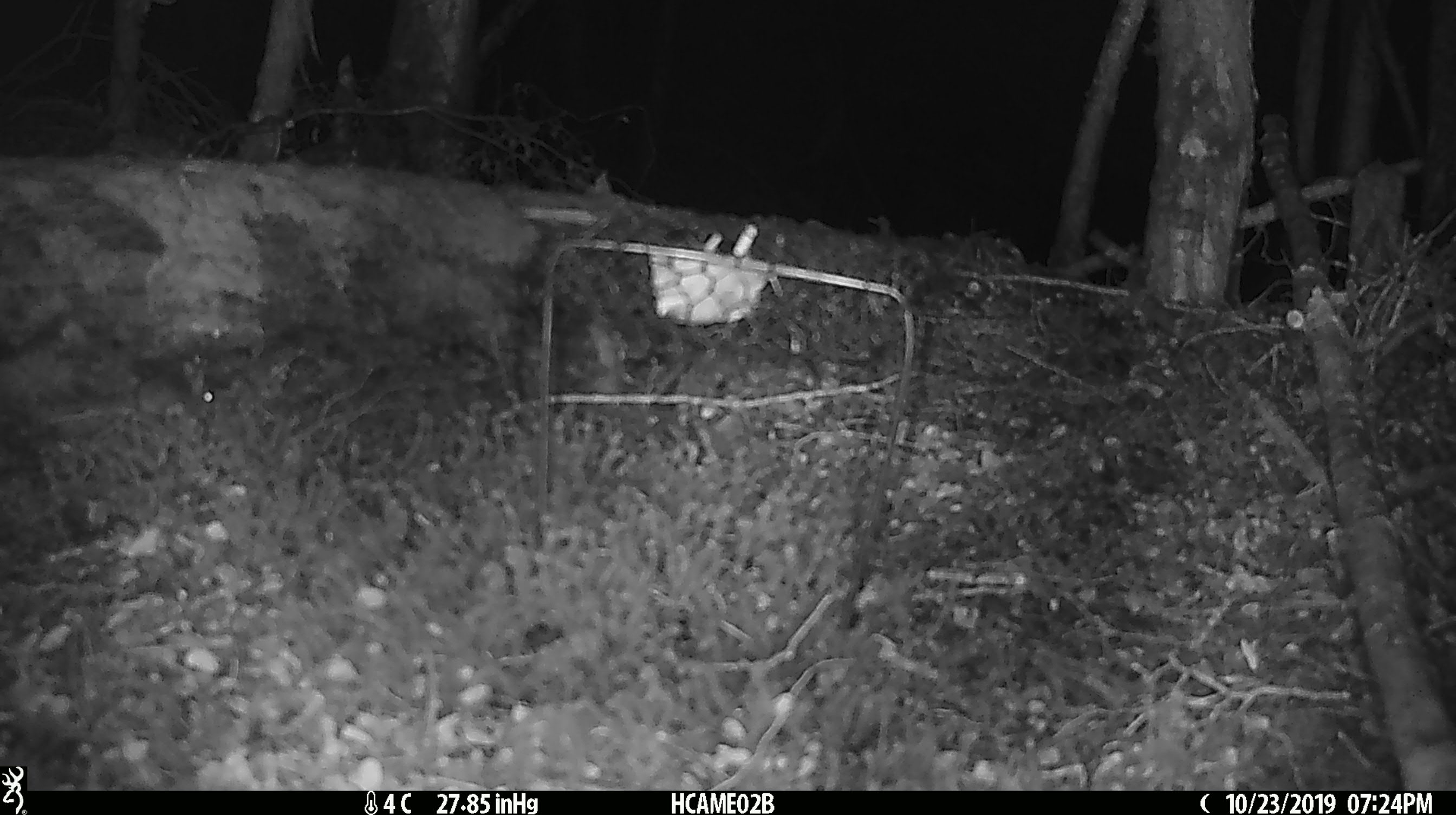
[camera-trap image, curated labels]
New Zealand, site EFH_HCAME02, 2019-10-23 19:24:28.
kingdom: Animalia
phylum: Chordata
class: Mammalia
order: Rodentia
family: Muridae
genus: Mus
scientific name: Mus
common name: mouse